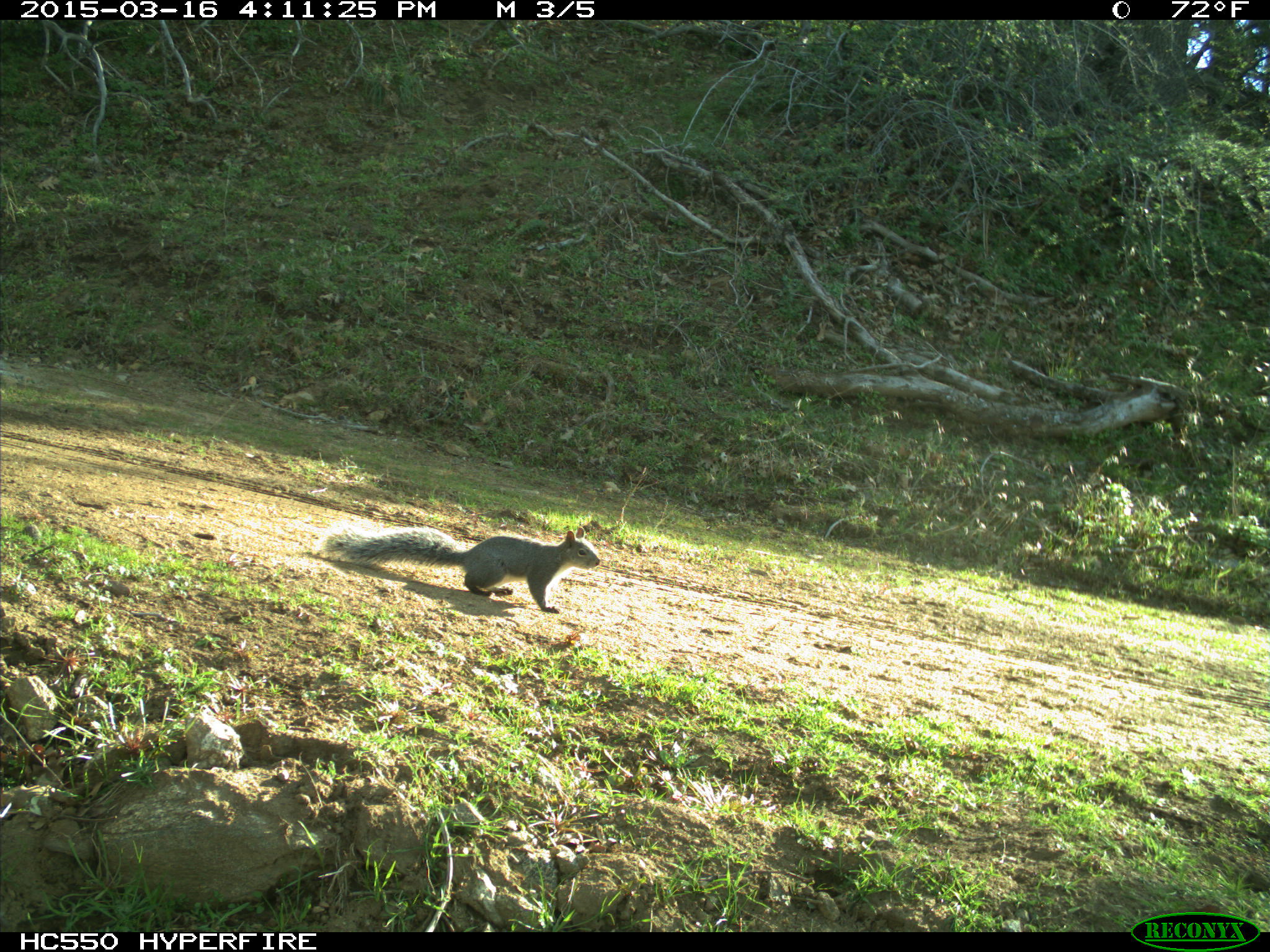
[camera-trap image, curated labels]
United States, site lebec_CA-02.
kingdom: Animalia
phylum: Chordata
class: Mammalia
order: Rodentia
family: Sciuridae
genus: Sciurus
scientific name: Sciurus carolinensis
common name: eastern gray squirrel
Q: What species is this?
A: Sciurus carolinensis (eastern gray squirrel).